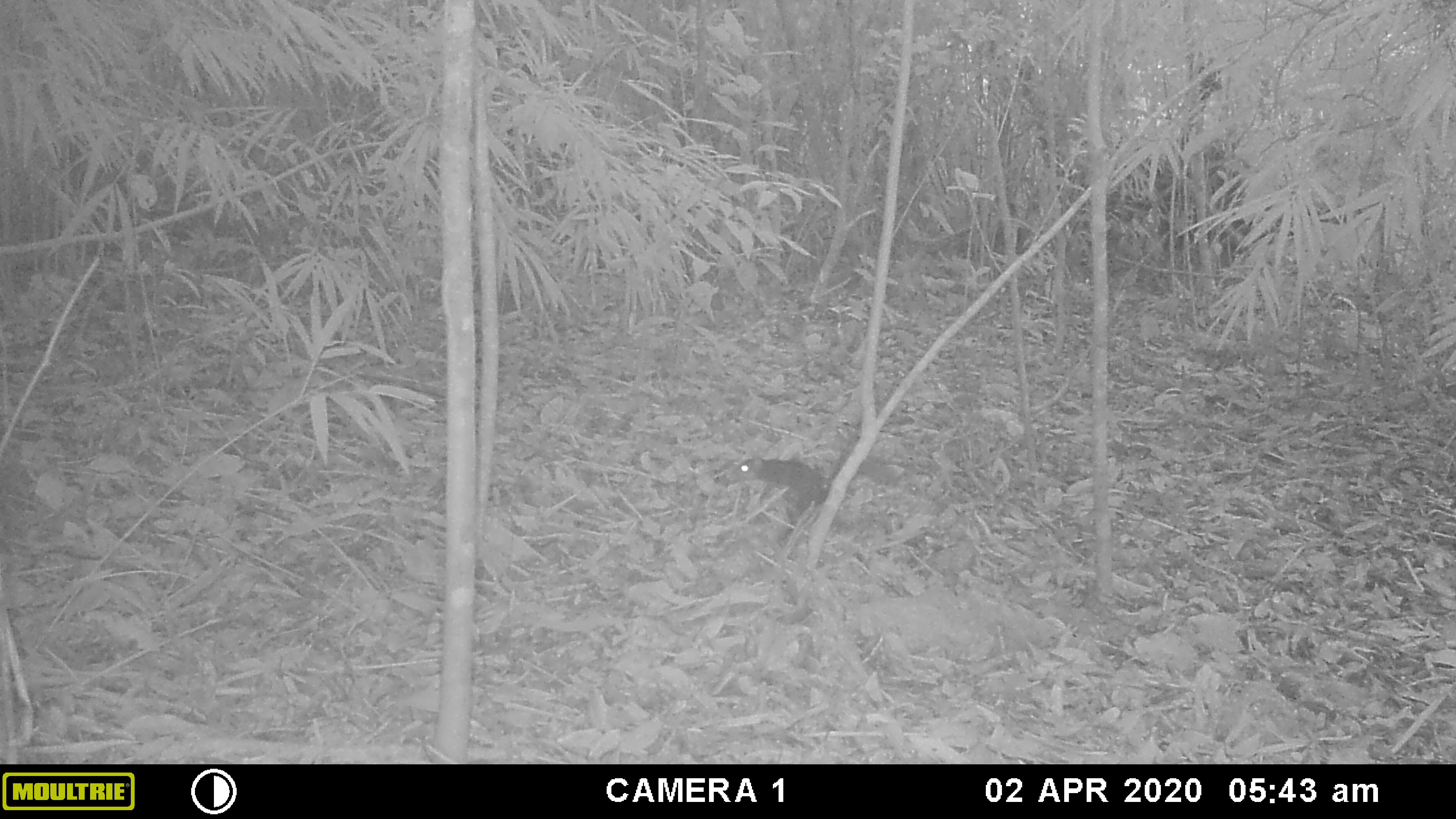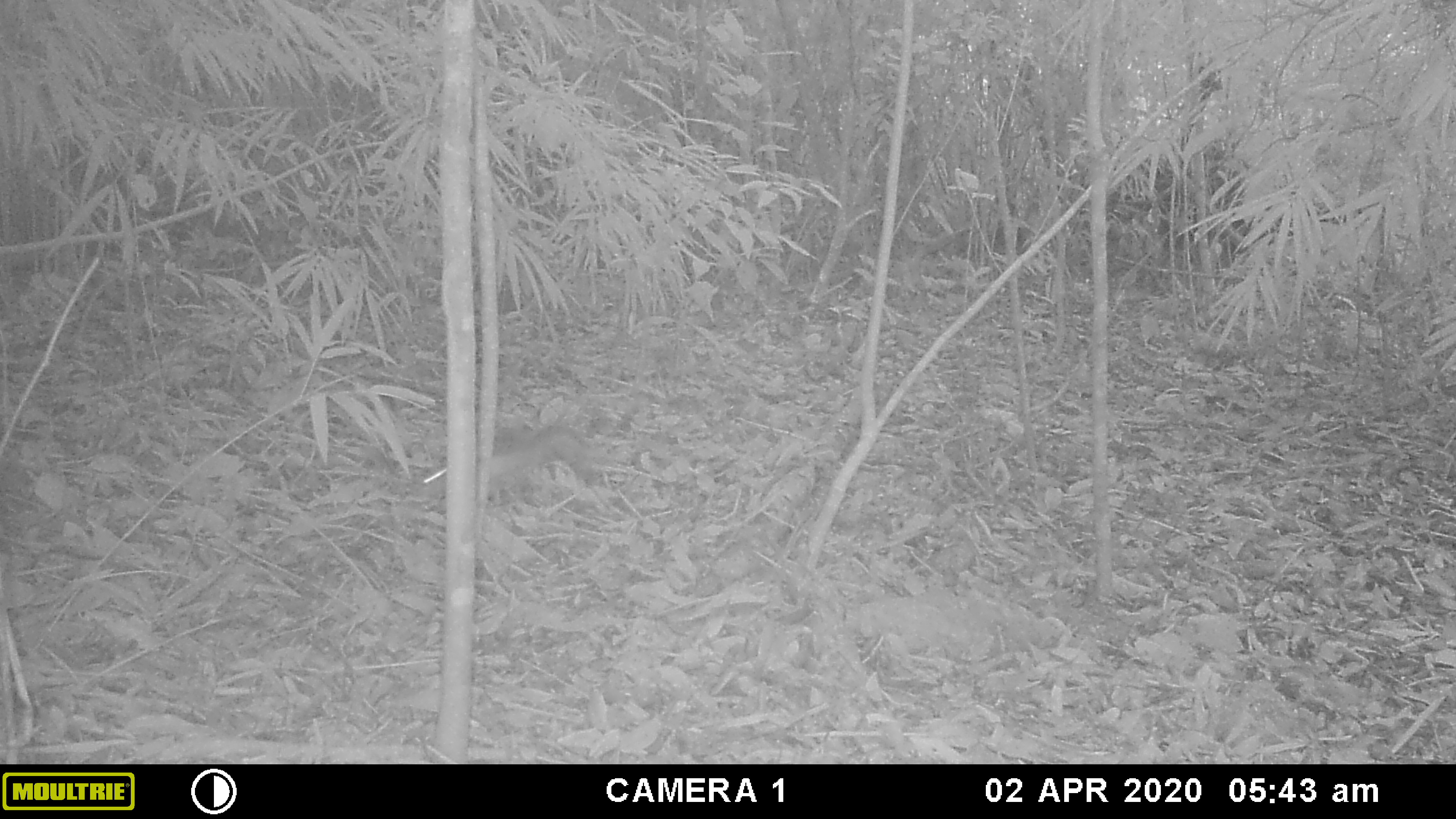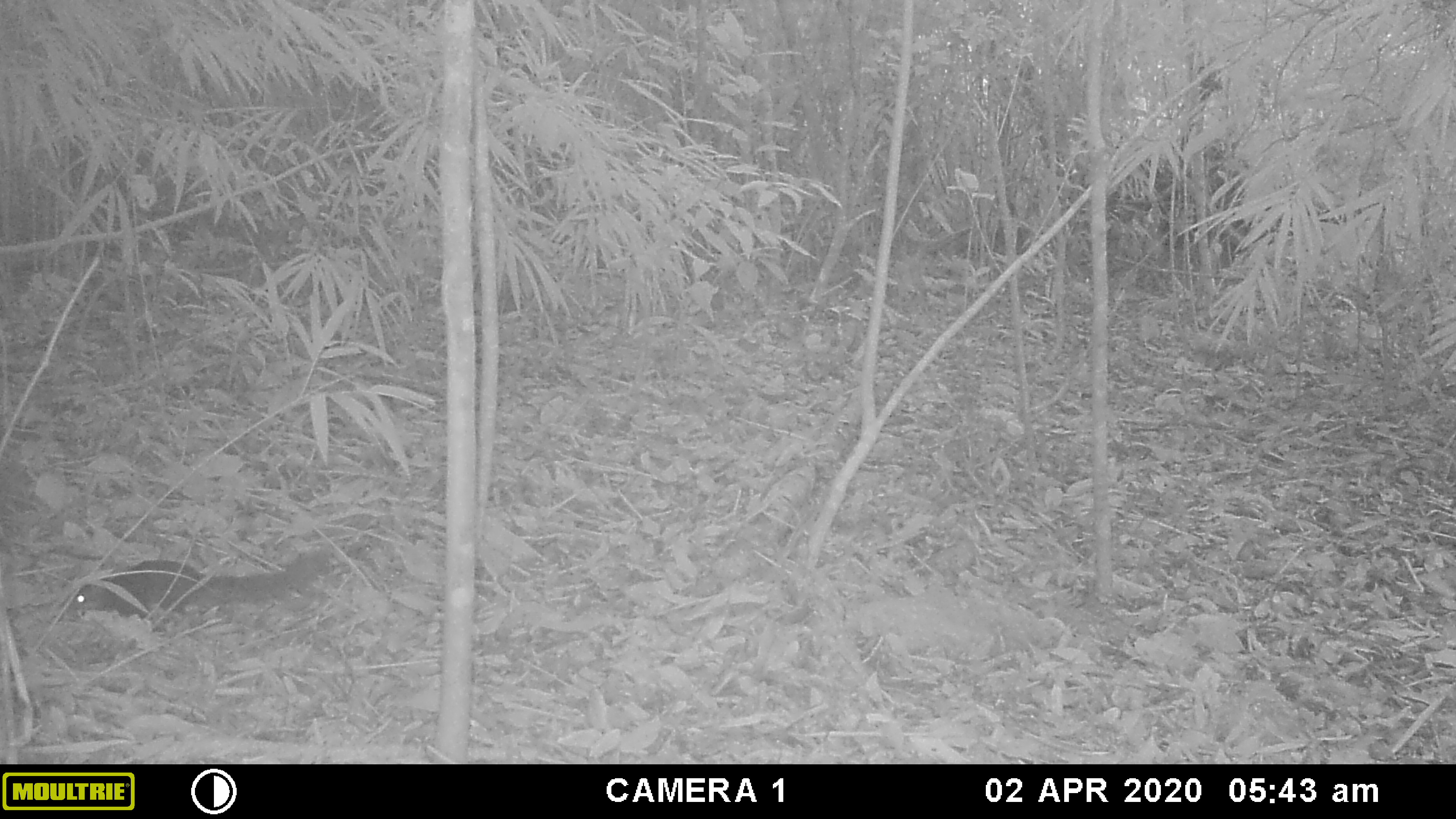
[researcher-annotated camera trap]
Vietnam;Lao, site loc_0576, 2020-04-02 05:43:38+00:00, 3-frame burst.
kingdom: Animalia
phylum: Chordata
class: Mammalia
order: Rodentia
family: Sciuridae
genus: Sciurus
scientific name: Sciurus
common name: squirrel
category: unidentified squirrel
Unidentified squirrel (squirrel) (Sciurus). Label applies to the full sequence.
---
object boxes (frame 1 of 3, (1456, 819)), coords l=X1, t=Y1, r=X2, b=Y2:
unidentified squirrel: l=730, t=450, r=829, b=523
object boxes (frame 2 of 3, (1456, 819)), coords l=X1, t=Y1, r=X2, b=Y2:
unidentified squirrel: l=410, t=420, r=593, b=497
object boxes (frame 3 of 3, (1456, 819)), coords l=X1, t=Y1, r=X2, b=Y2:
unidentified squirrel: l=68, t=551, r=330, b=632